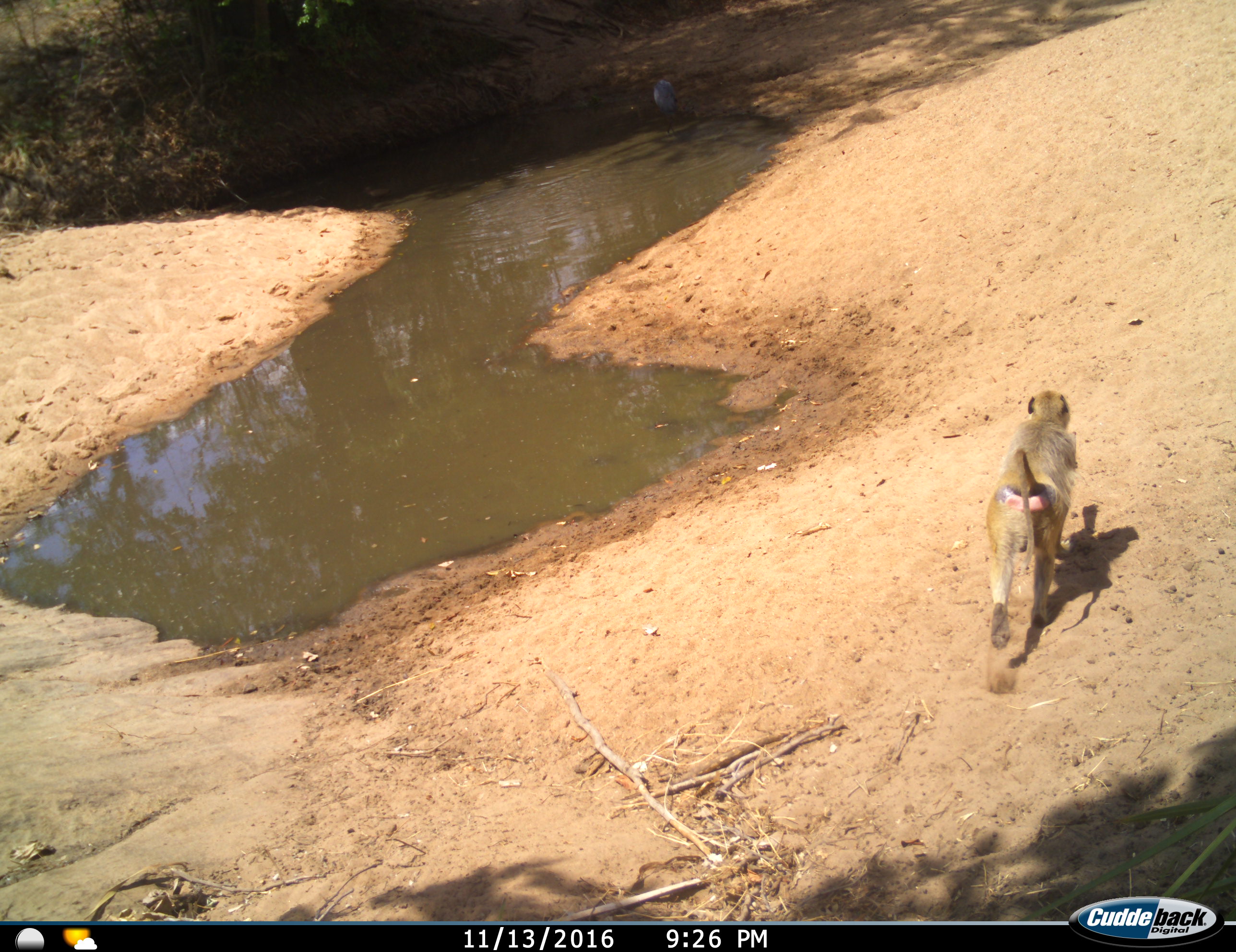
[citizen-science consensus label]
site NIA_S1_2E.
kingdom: Animalia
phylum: Chordata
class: Mammalia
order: Primates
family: Cercopithecidae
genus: Papio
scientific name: Papio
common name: baboon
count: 1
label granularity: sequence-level